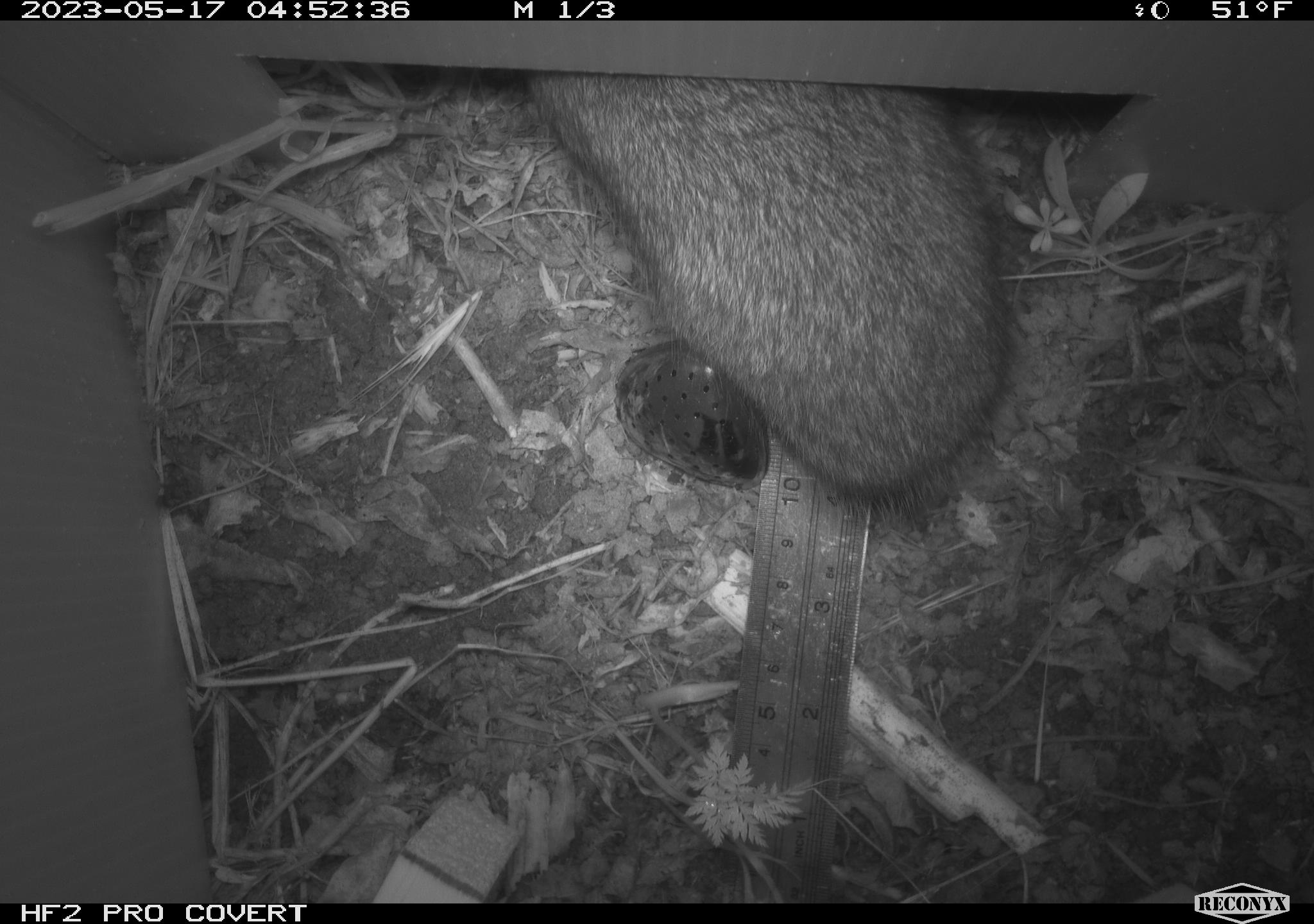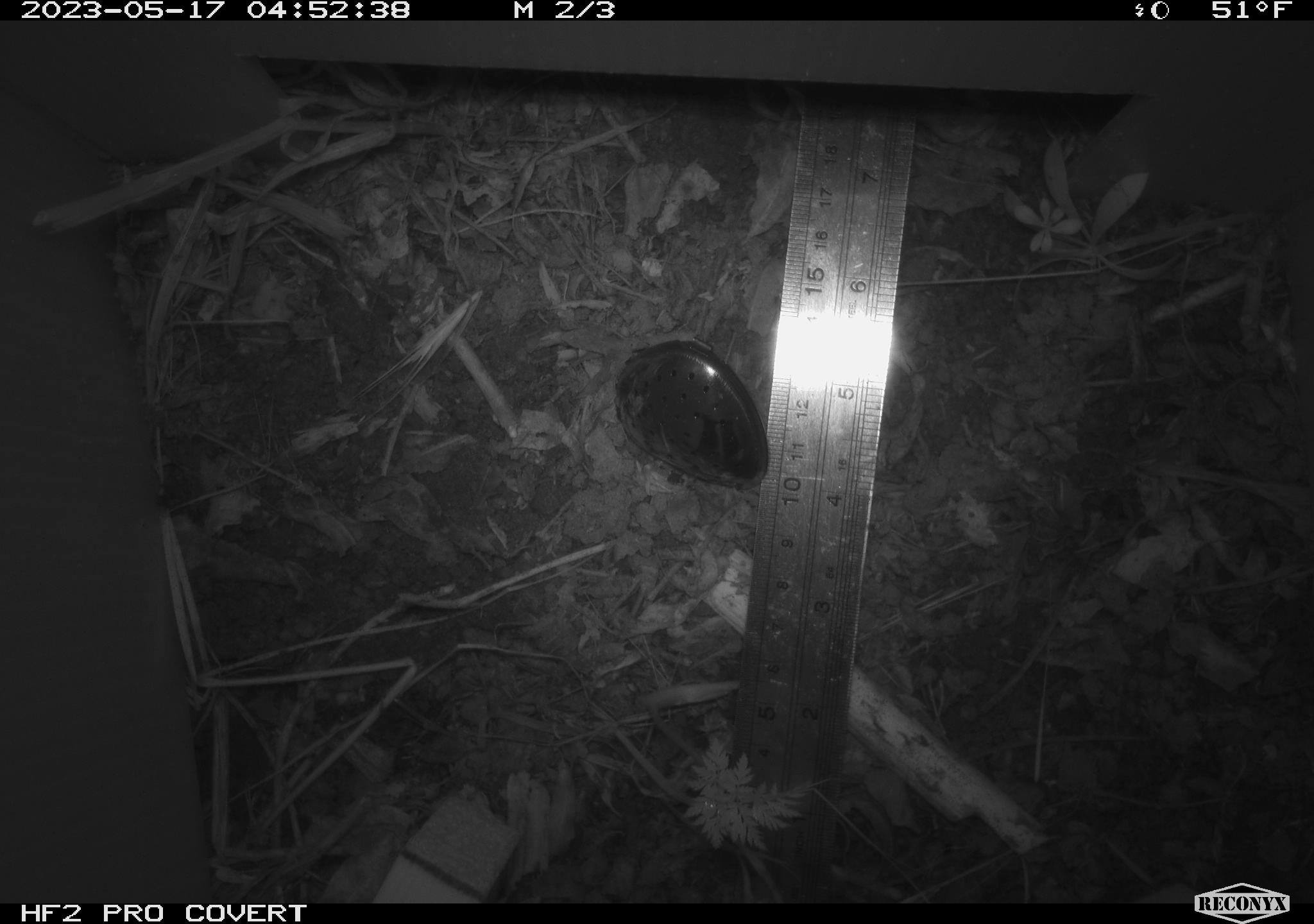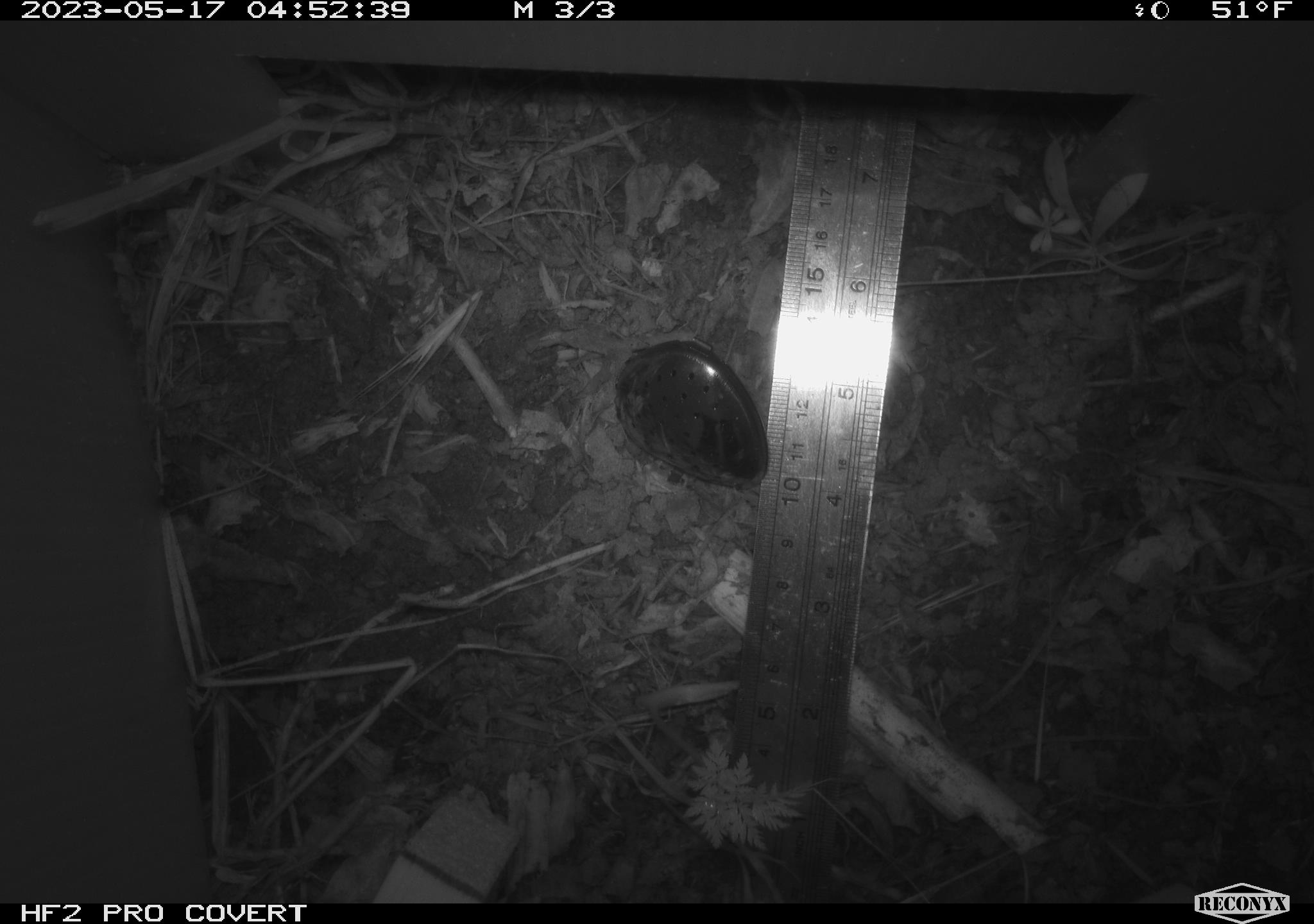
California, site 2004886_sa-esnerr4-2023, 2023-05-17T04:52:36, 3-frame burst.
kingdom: Animalia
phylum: Chordata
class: Mammalia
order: Lagomorpha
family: Leporidae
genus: Sylvilagus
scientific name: Sylvilagus bachmani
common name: brush rabbit